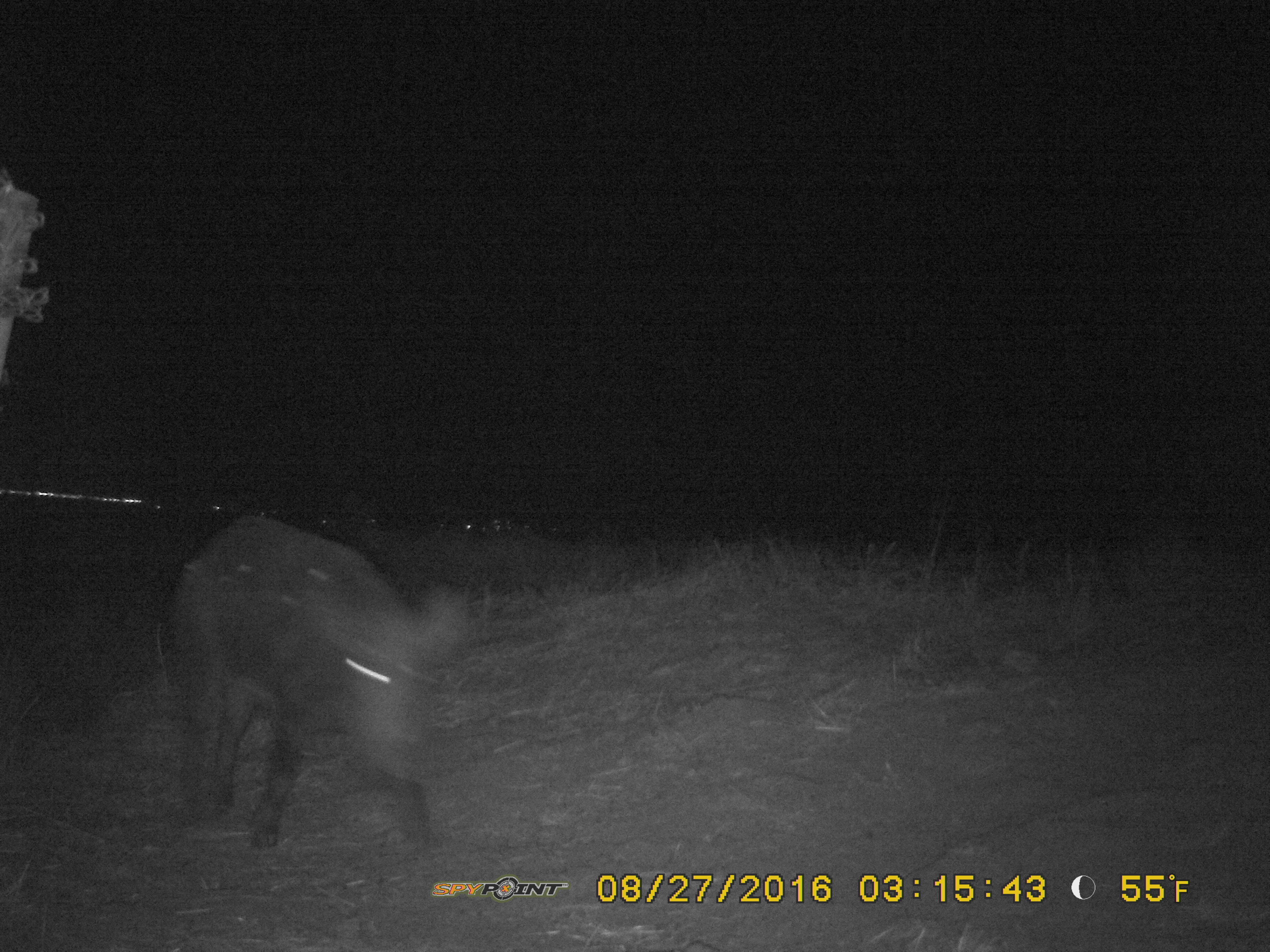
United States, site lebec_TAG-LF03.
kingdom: Animalia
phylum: Chordata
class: Mammalia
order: Artiodactyla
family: Suidae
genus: Sus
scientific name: Sus scrofa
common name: wild boar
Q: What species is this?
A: Sus scrofa (wild boar).